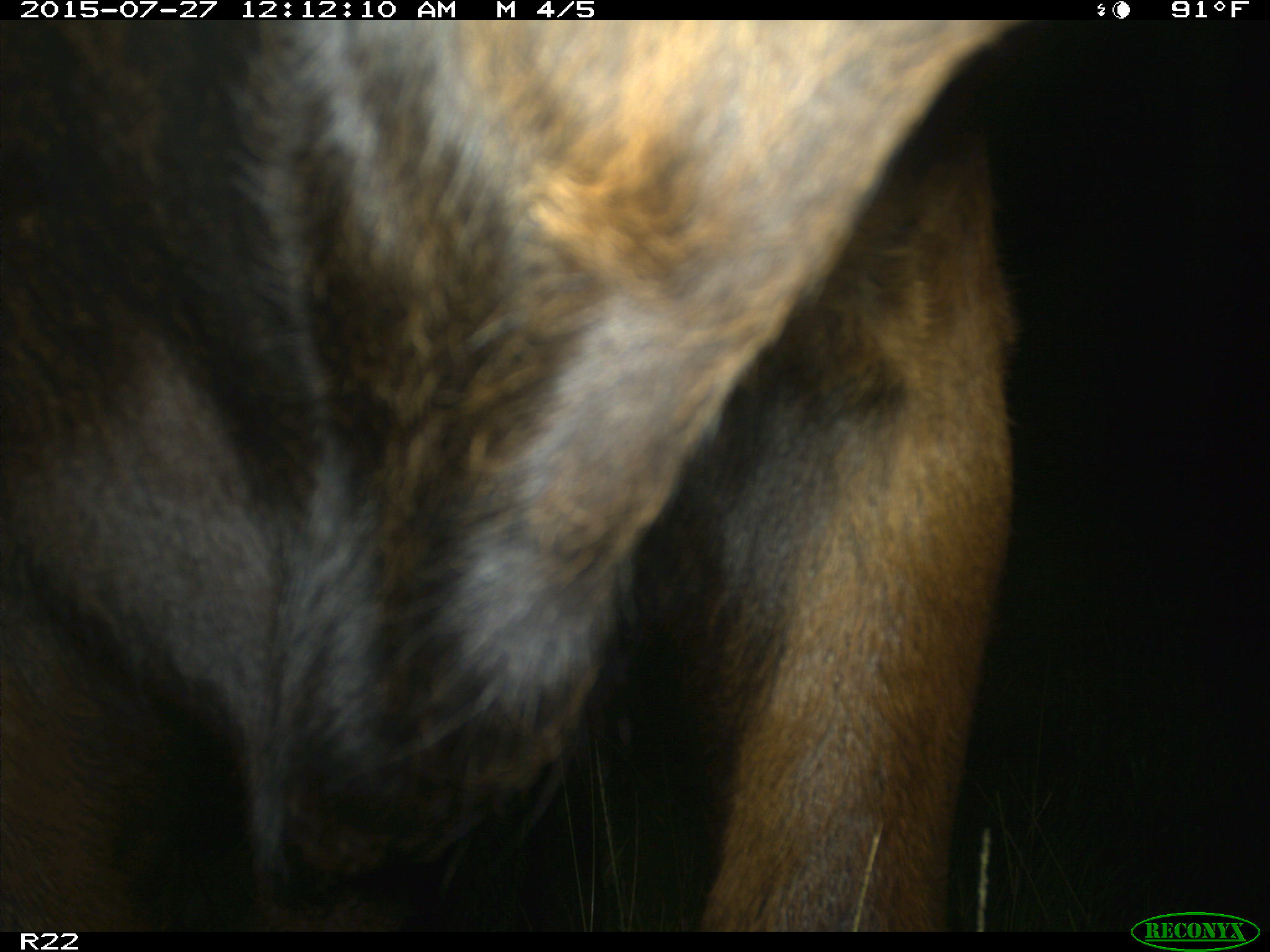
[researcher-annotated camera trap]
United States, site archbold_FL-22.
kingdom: Animalia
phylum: Chordata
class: Mammalia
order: Artiodactyla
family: Bovidae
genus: Bos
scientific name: Bos taurus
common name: domestic cow